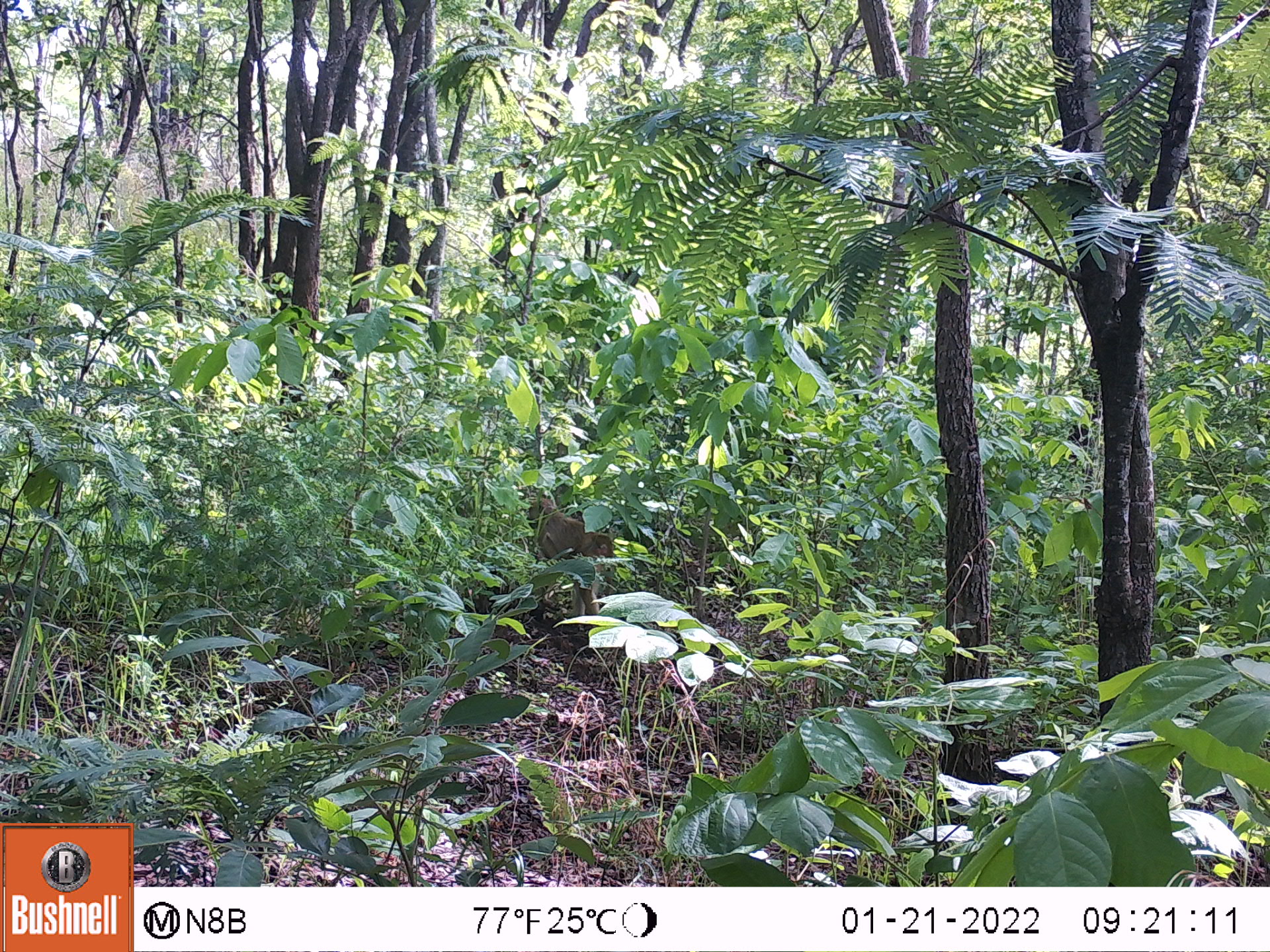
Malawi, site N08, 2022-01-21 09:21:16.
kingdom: Animalia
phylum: Chordata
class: Mammalia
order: Primates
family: Cercopithecidae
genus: Papio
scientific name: Papio cynocephalus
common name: yellow baboon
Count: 1.